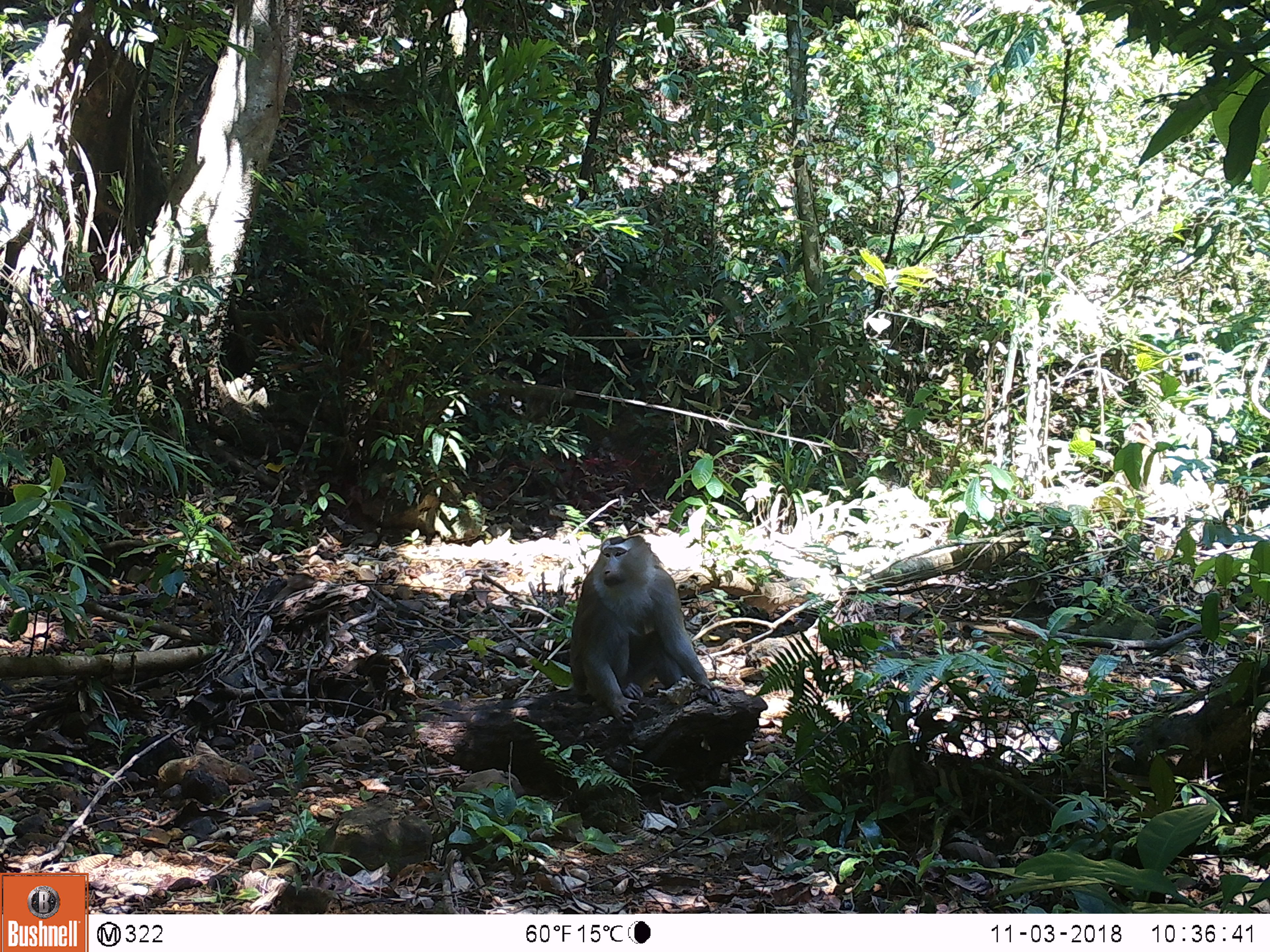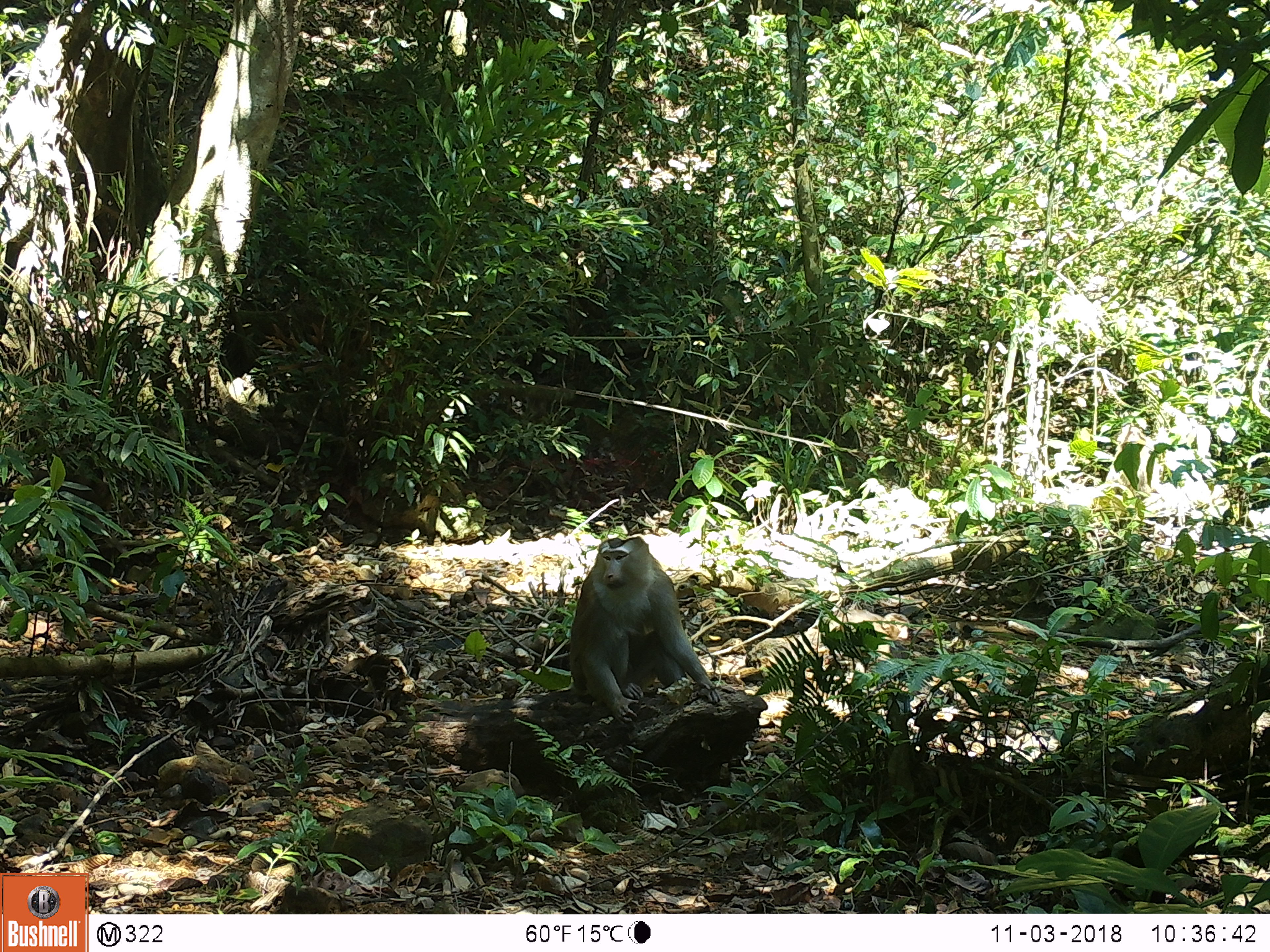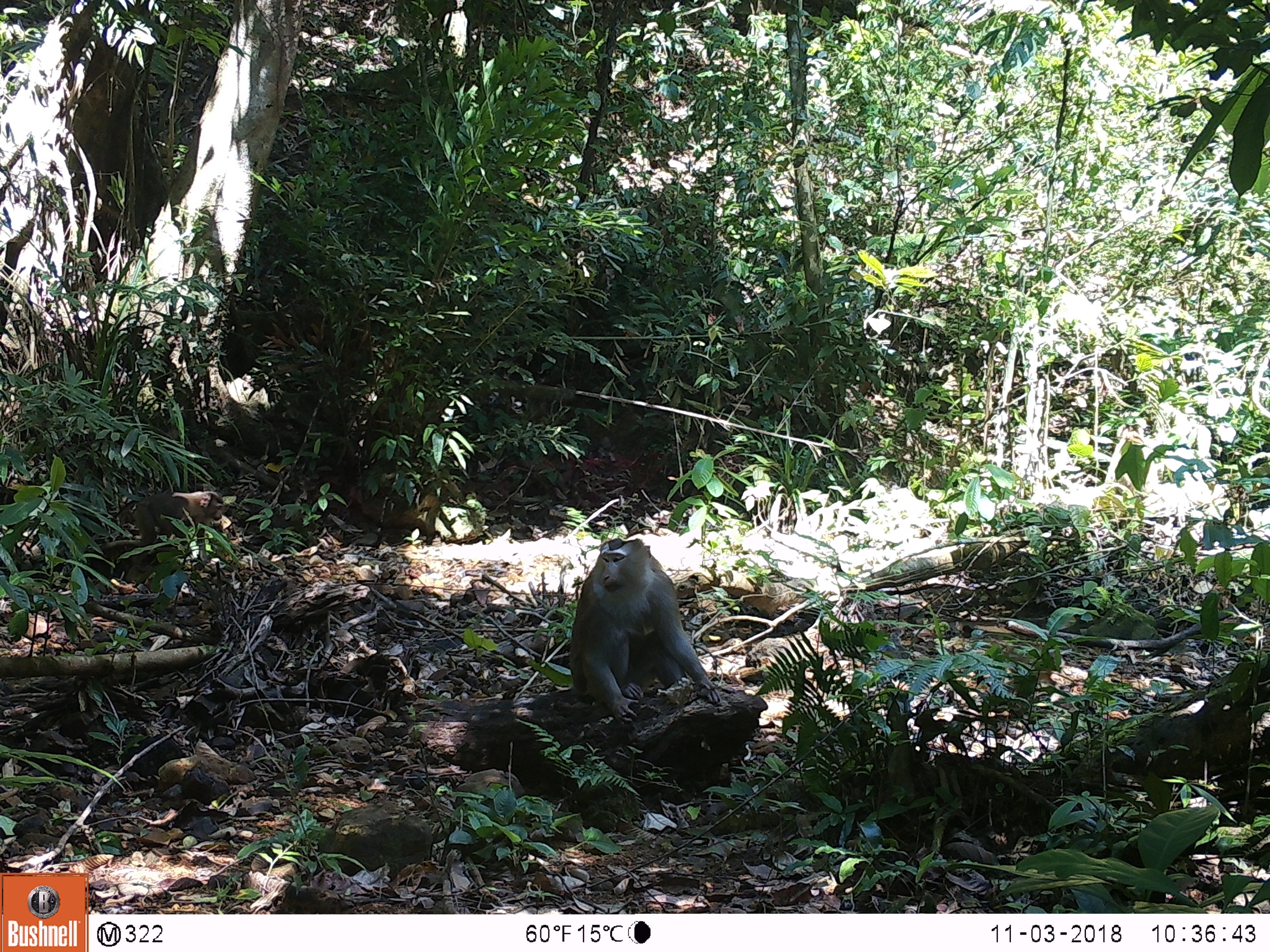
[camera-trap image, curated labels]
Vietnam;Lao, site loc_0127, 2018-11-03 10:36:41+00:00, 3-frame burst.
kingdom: Animalia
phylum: Chordata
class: Mammalia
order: Primates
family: Cercopithecidae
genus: Macaca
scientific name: Macaca nemestrina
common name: pig-tailed macaque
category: pig tailed macaque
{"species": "pig tailed macaque (pig-tailed macaque) (Macaca nemestrina)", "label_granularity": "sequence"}